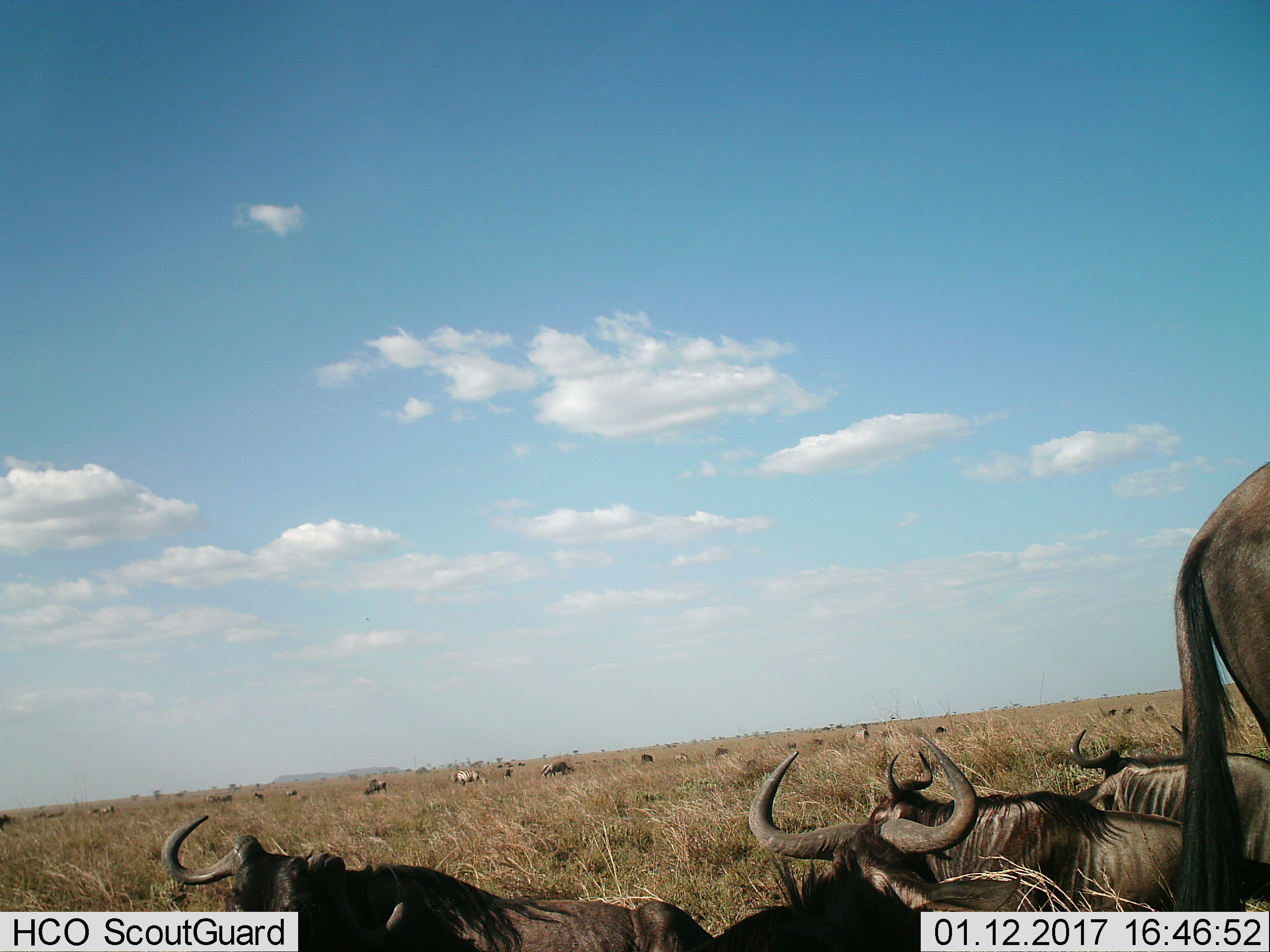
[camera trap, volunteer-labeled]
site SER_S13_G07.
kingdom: Animalia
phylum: Chordata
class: Mammalia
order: Artiodactyla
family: Bovidae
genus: Connochaetes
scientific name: Connochaetes taurinus taurinus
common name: blue wildebeest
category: wildebeestblue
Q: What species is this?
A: Wildebeestblue (blue wildebeest) (Connochaetes taurinus taurinus).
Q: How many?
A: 11-50.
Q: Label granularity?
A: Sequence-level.